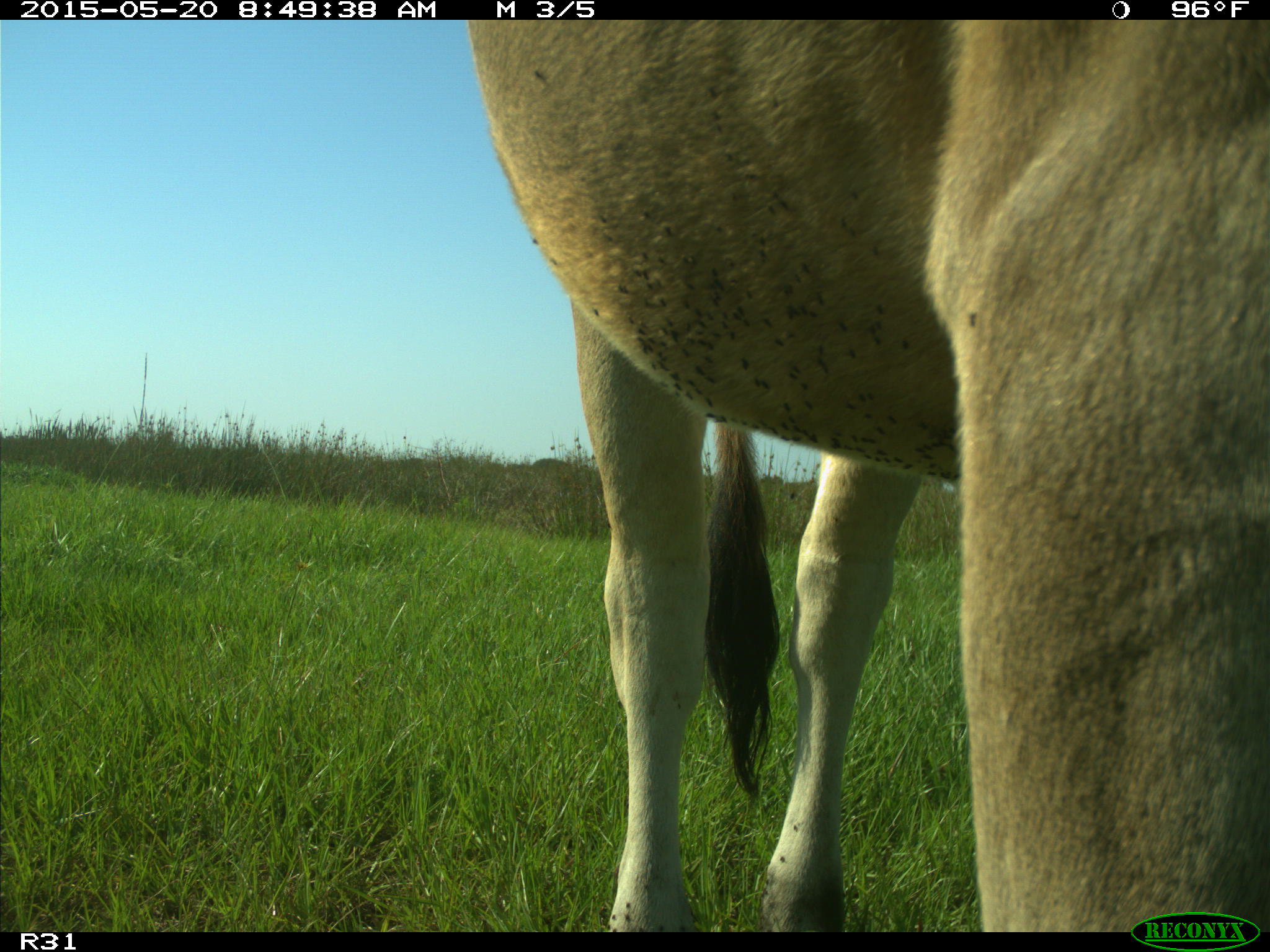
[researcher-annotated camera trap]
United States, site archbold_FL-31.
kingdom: Animalia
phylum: Chordata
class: Mammalia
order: Artiodactyla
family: Bovidae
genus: Bos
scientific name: Bos taurus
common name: domestic cow